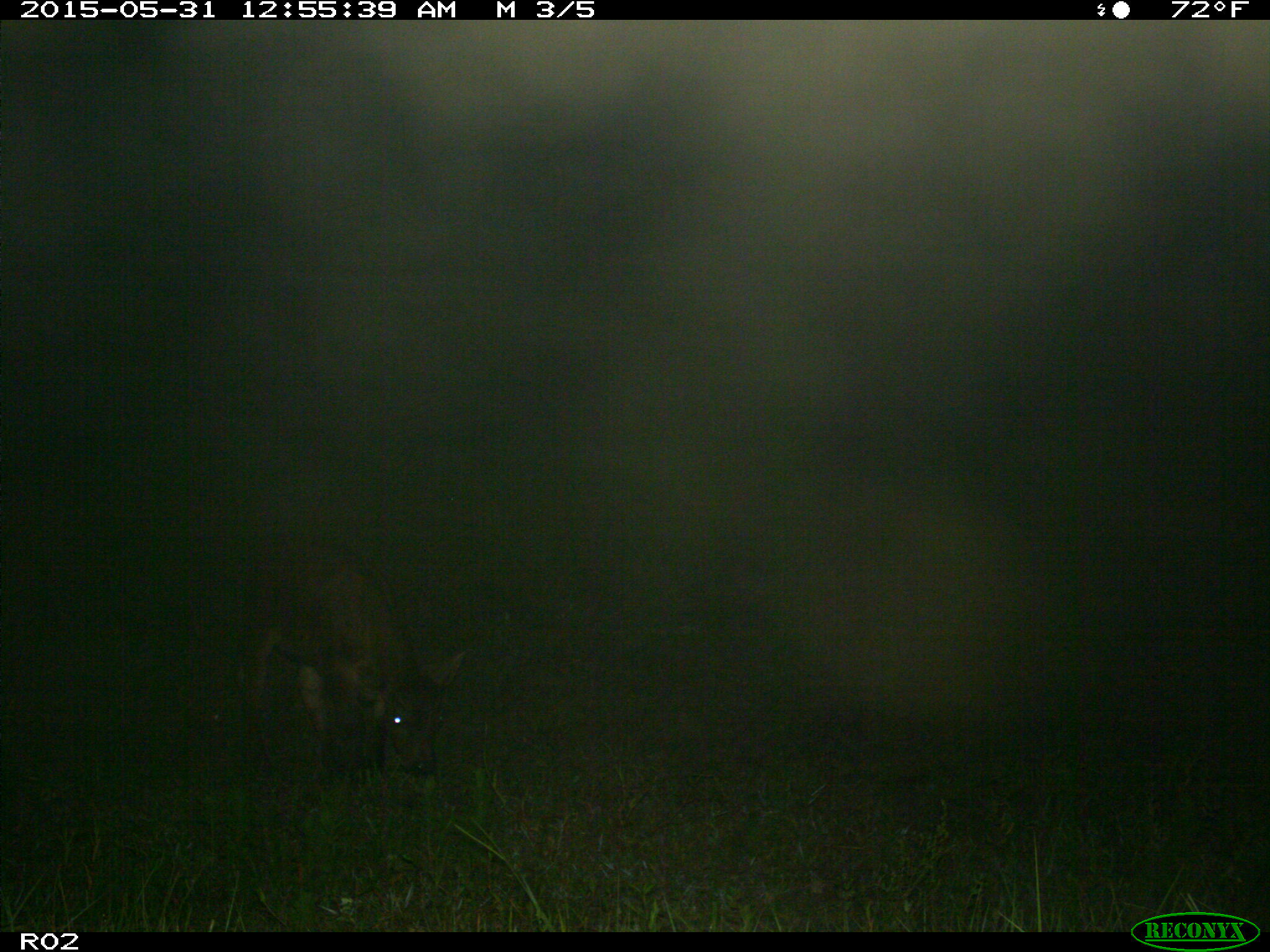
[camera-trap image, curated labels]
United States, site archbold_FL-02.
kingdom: Animalia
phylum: Chordata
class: Mammalia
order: Artiodactyla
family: Bovidae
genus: Bos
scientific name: Bos taurus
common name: domestic cow